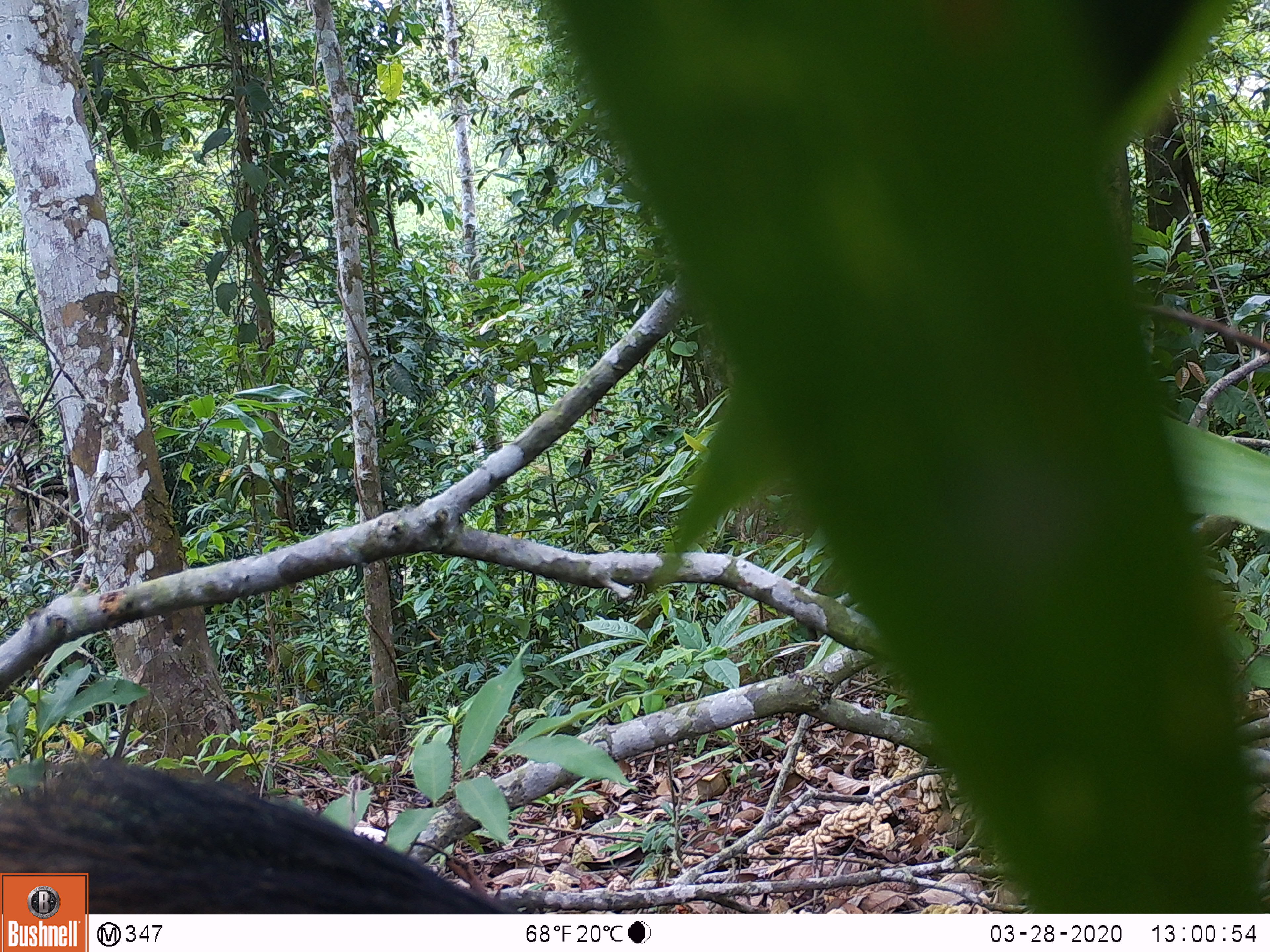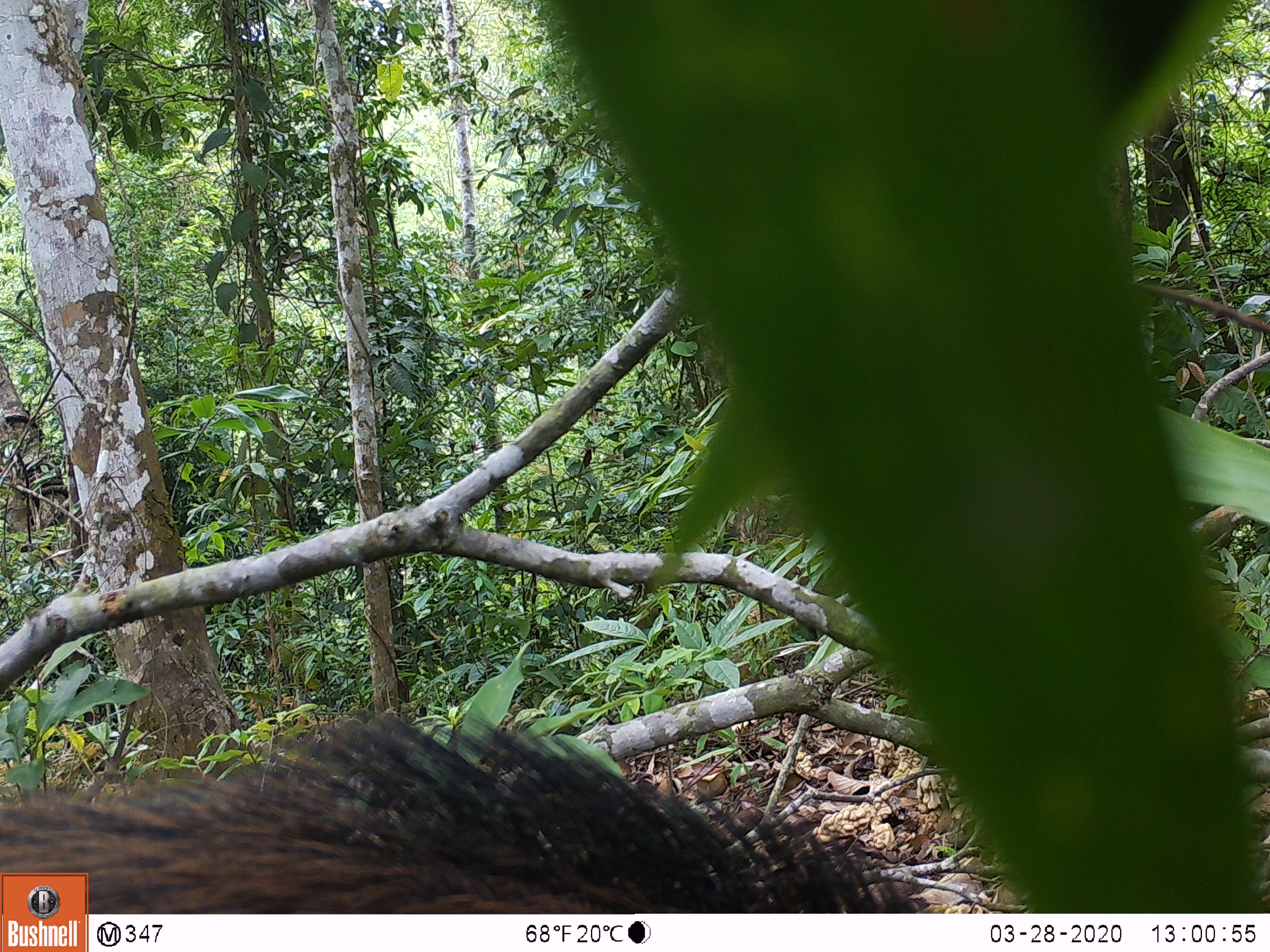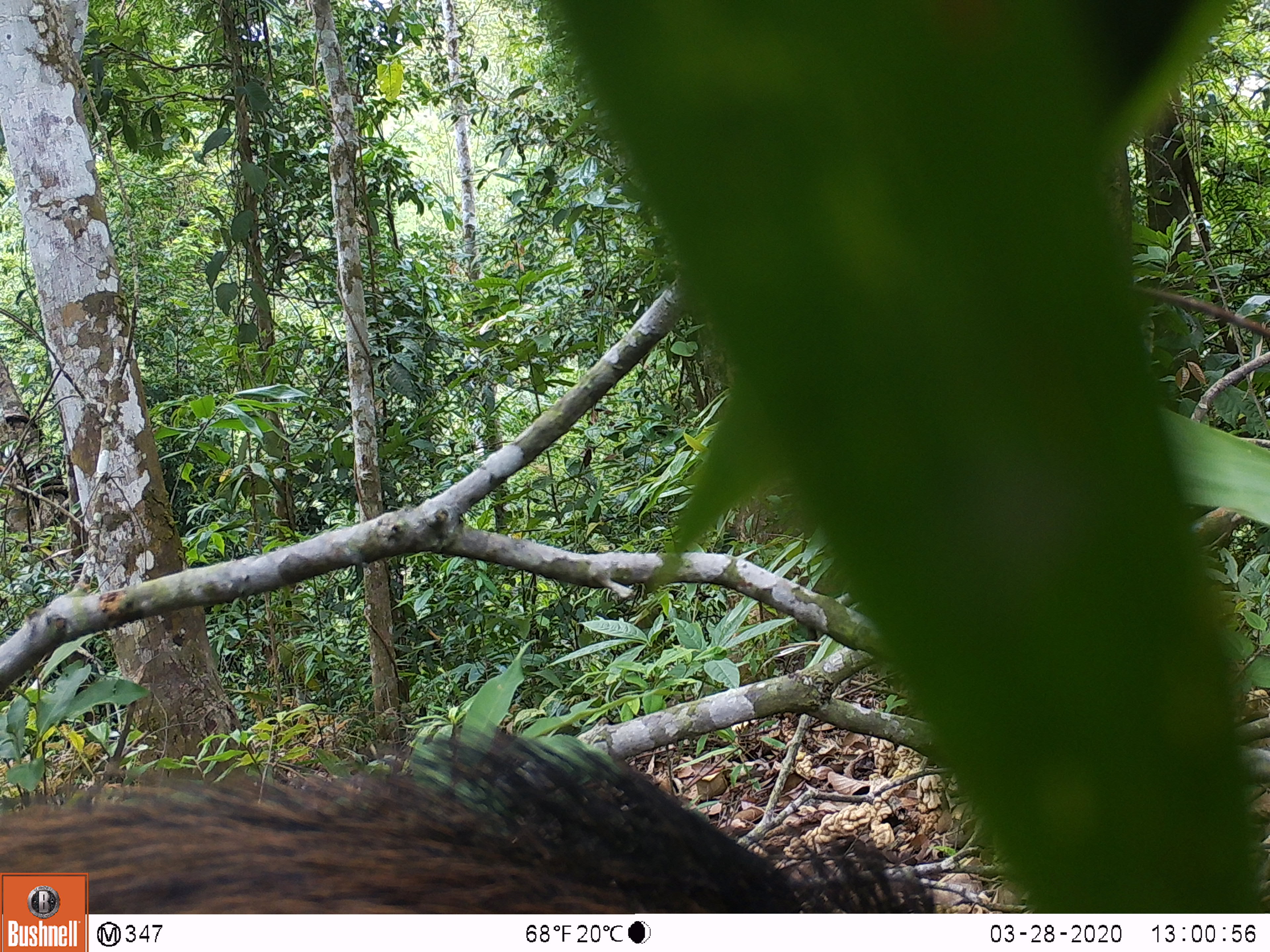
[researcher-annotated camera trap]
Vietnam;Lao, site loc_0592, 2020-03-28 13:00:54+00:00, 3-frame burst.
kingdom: Animalia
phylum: Chordata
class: Mammalia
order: Artiodactyla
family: Suidae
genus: Sus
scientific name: Sus scrofa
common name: eurasian wild pig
Eurasian wild pig (Sus scrofa). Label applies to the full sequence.